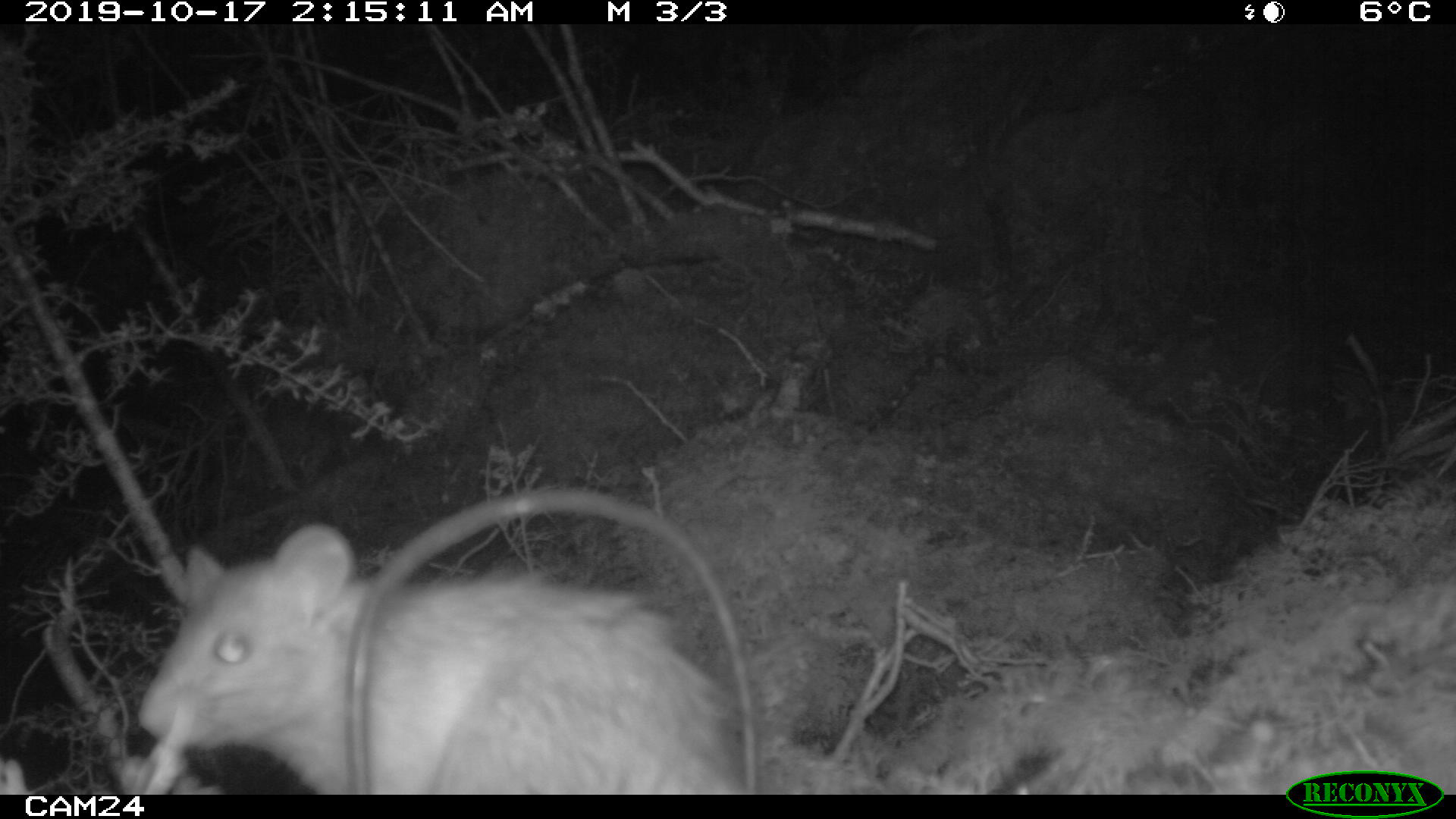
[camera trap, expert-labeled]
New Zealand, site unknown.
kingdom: Animalia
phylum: Chordata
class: Mammalia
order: Rodentia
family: Muridae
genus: Rattus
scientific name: Rattus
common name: rat